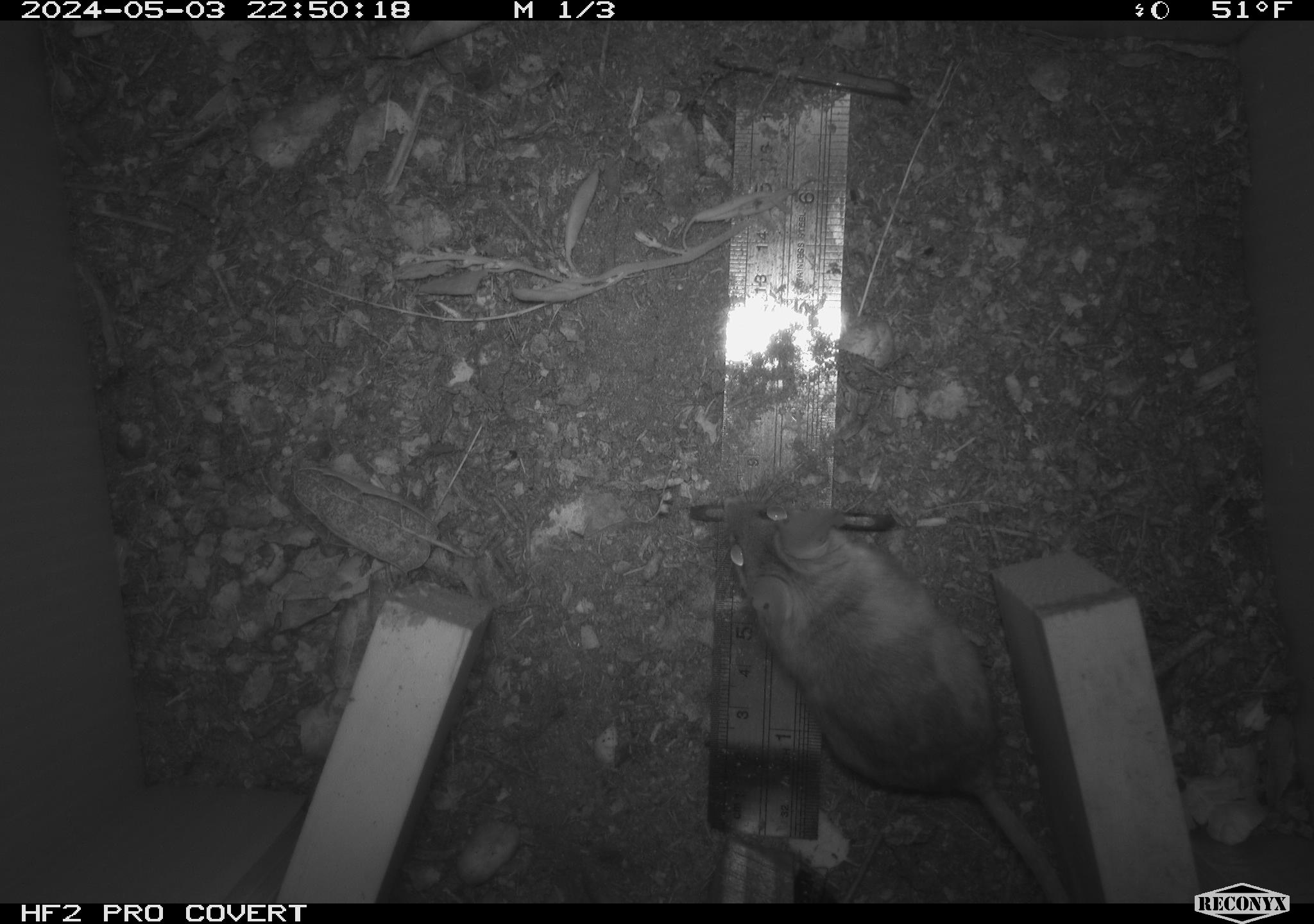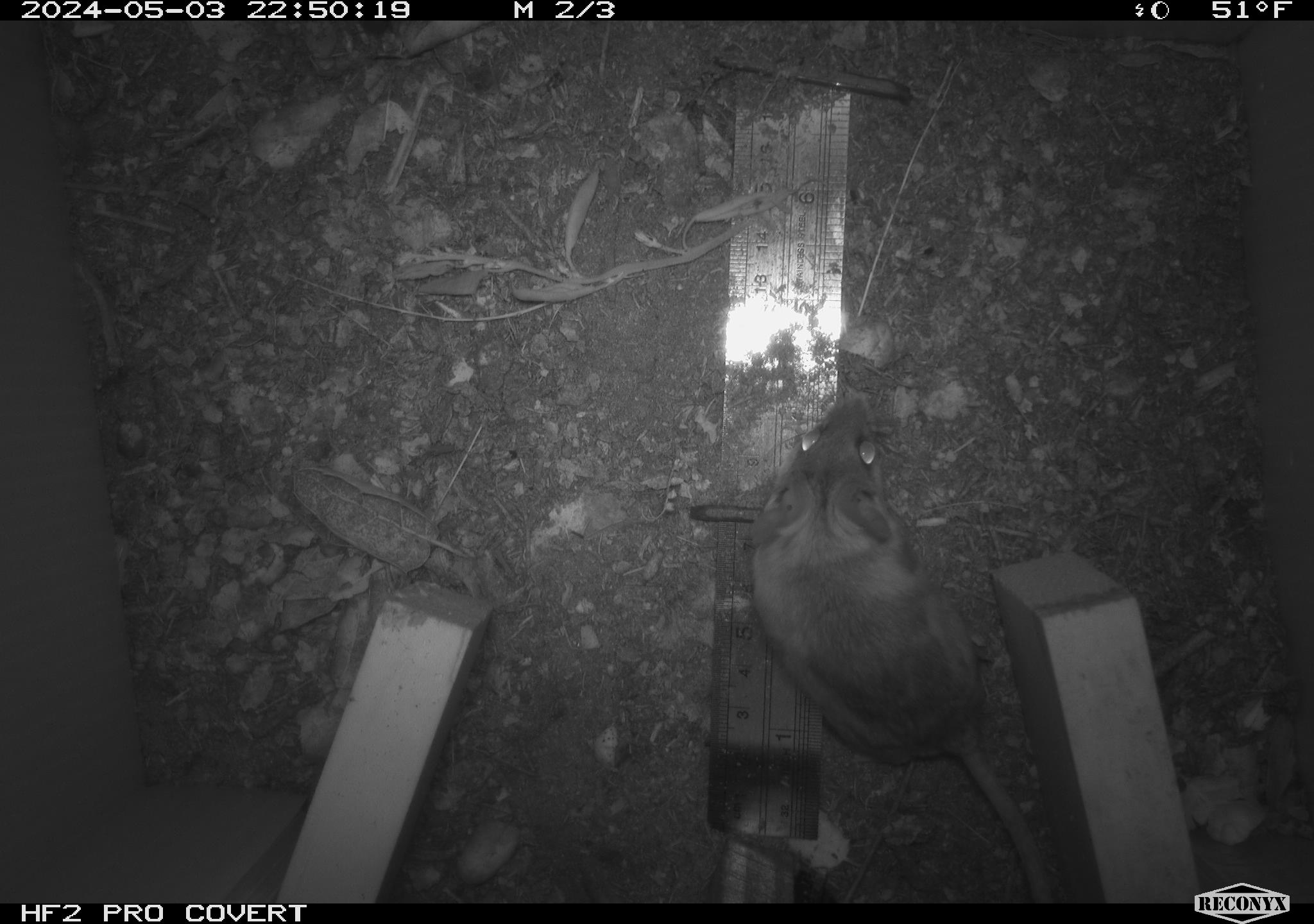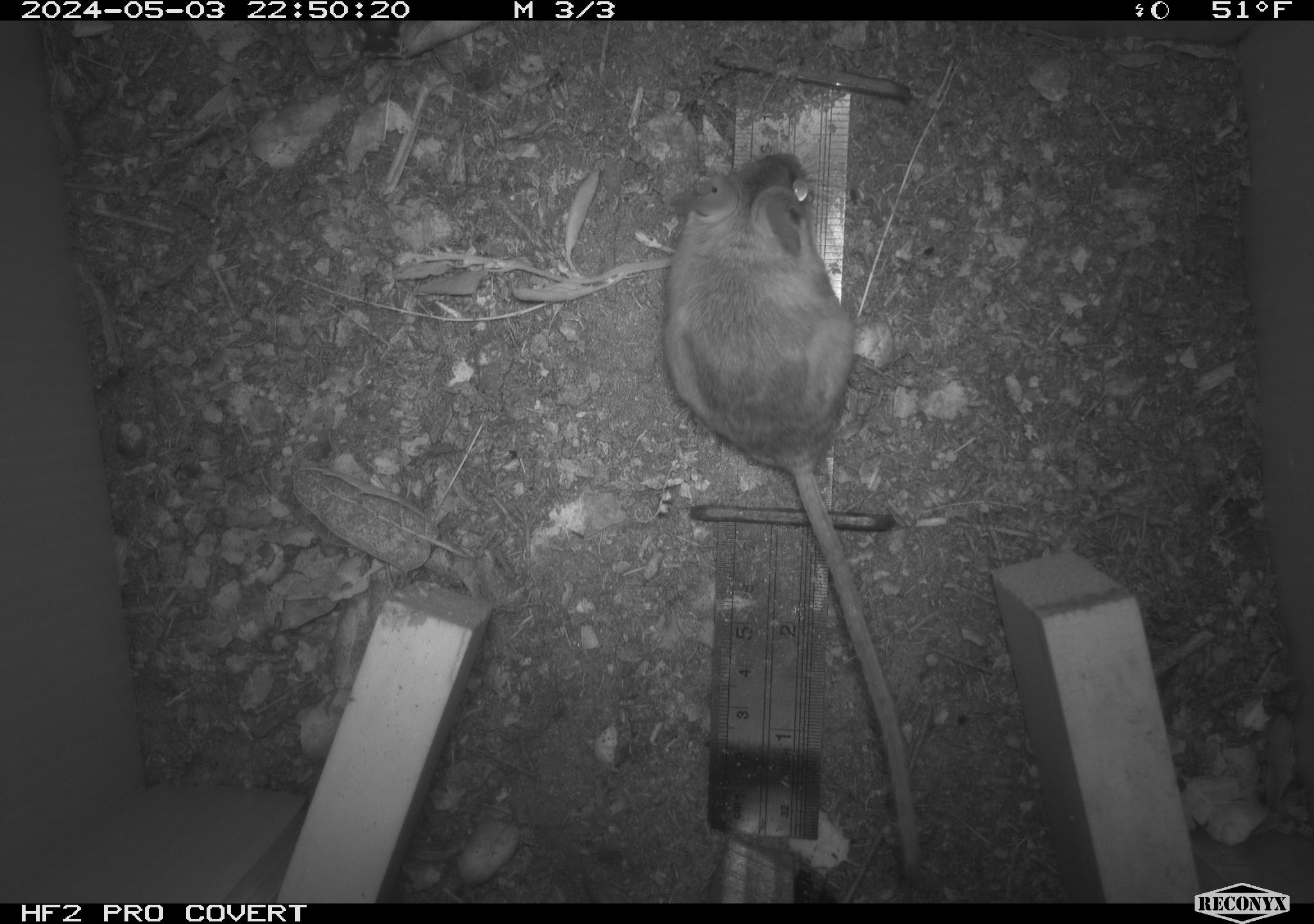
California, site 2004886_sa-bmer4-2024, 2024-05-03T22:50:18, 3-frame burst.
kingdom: Animalia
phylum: Chordata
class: Mammalia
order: Rodentia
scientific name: Rodentia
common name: mouse species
Mouse species (Rodentia).